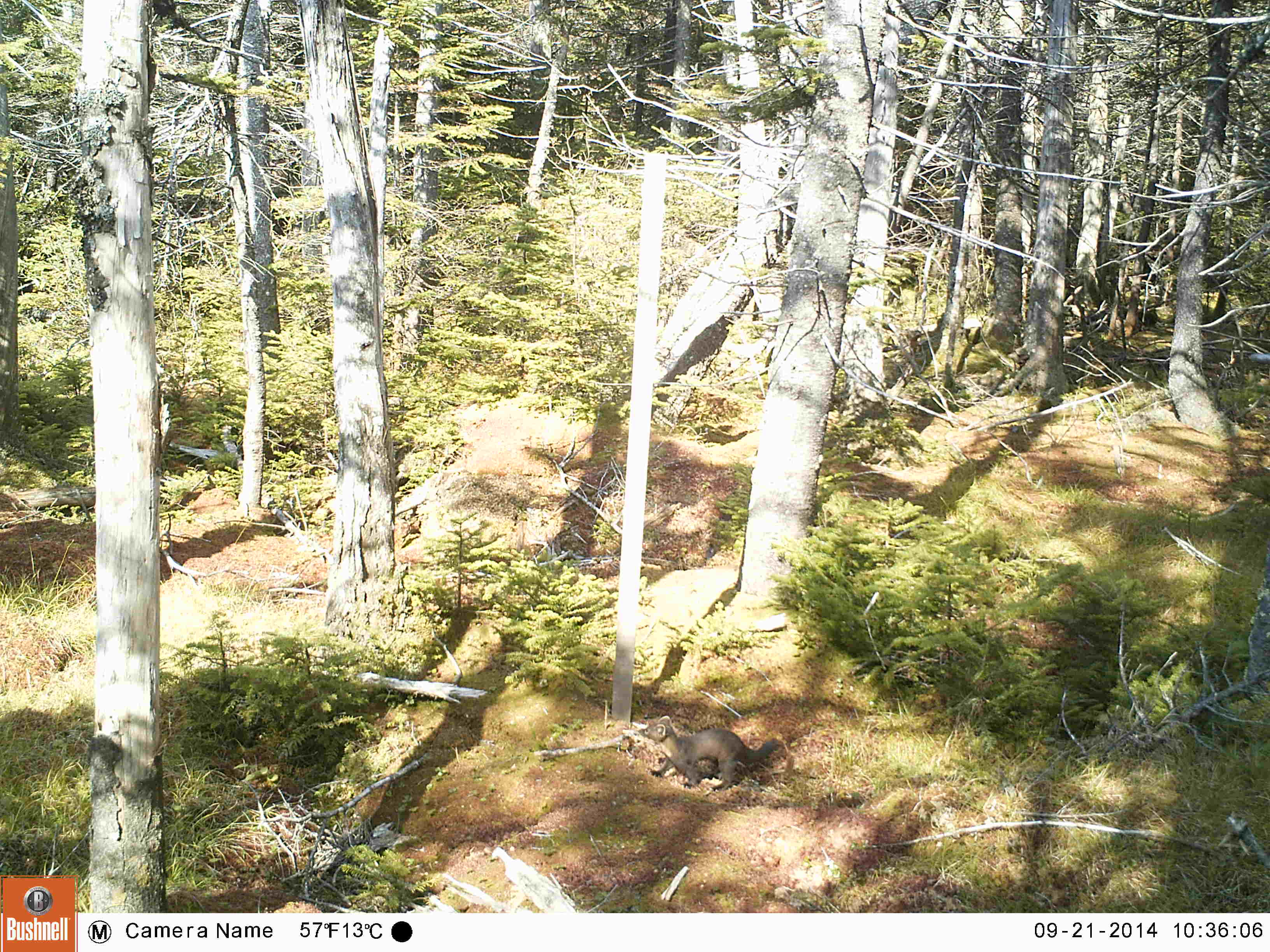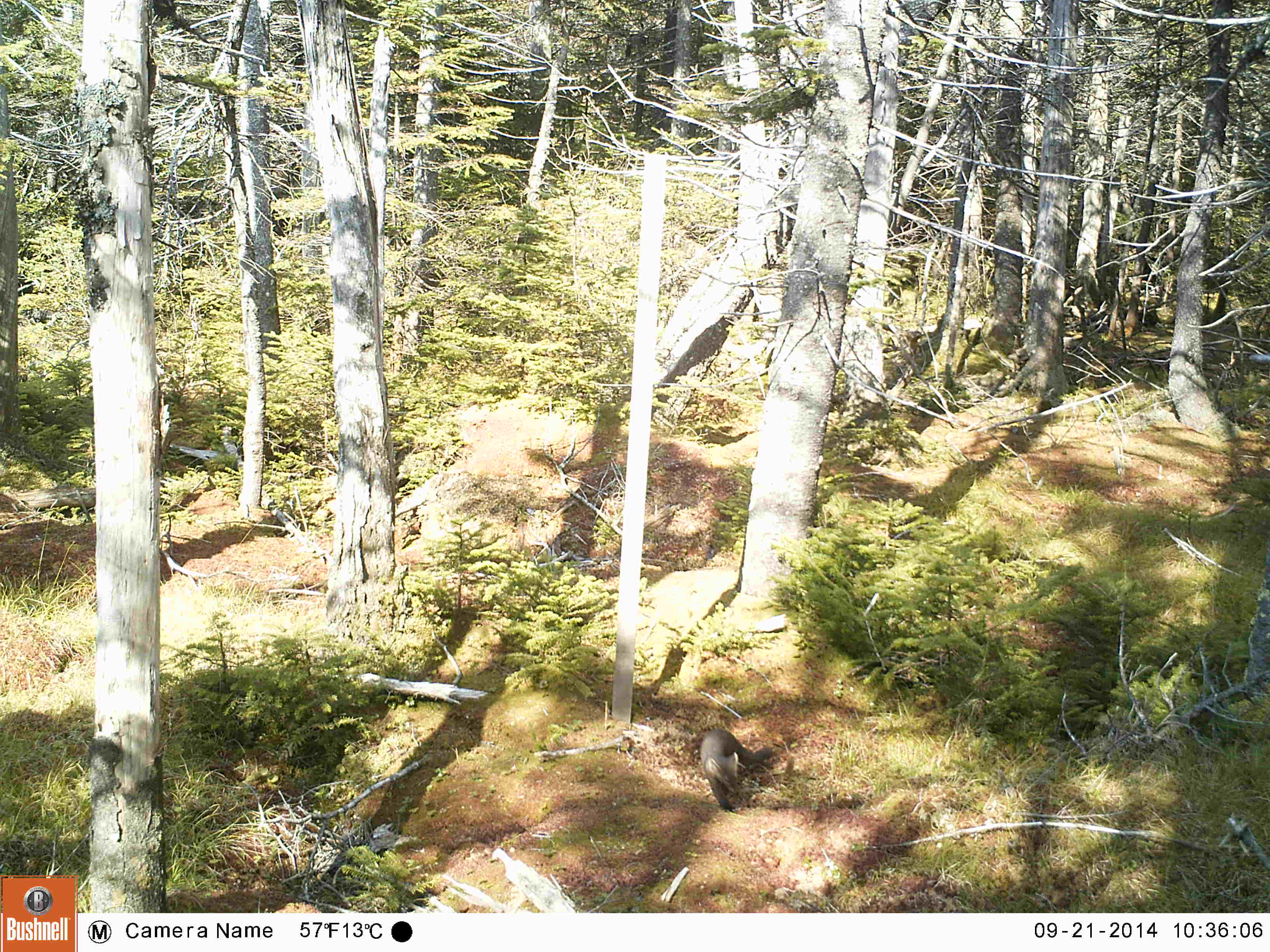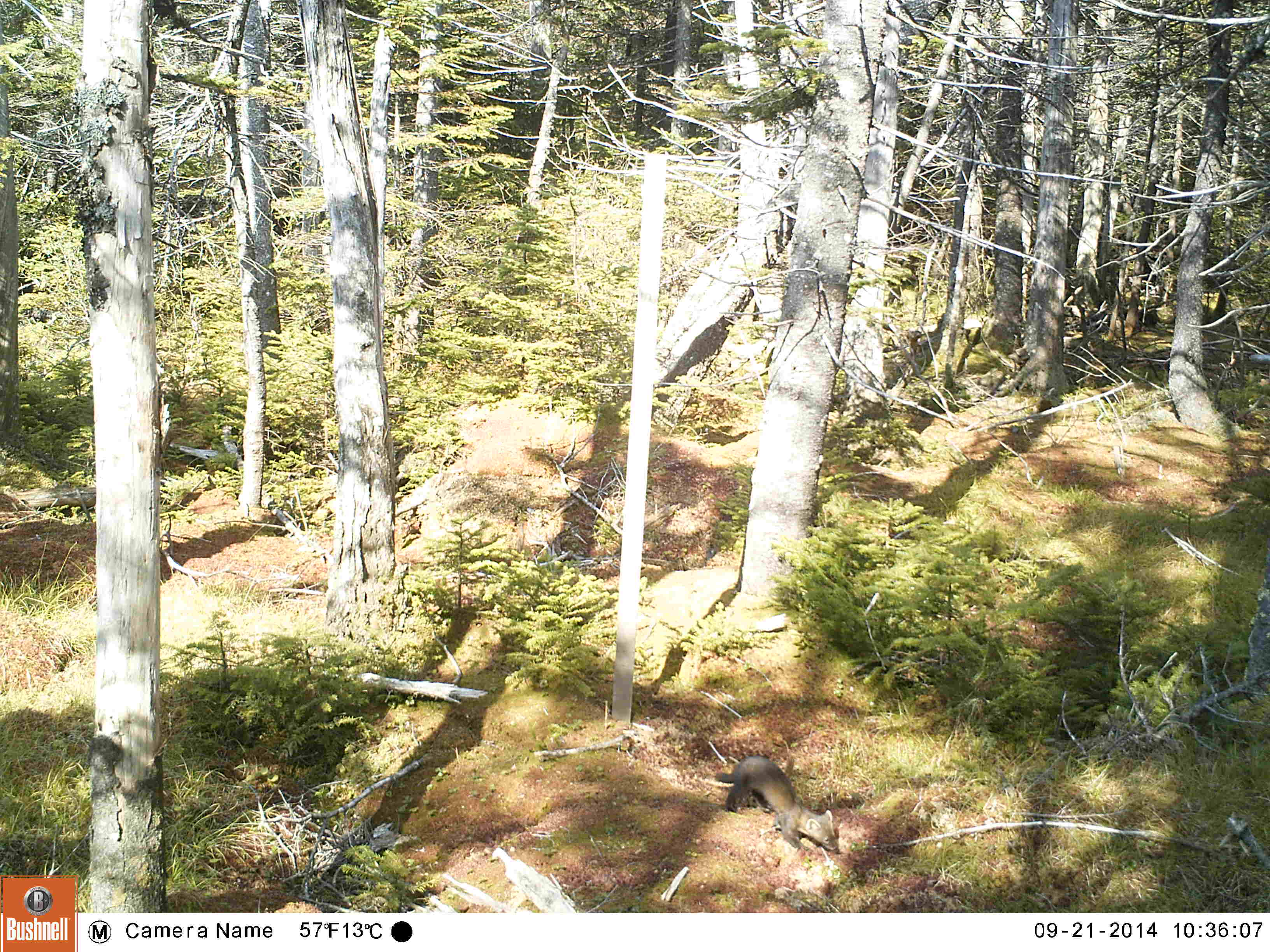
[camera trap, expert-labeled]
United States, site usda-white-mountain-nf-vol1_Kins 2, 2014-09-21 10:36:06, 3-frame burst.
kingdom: Animalia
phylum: Chordata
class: Mammalia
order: Carnivora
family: Mustelidae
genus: Martes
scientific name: Martes americana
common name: american marten